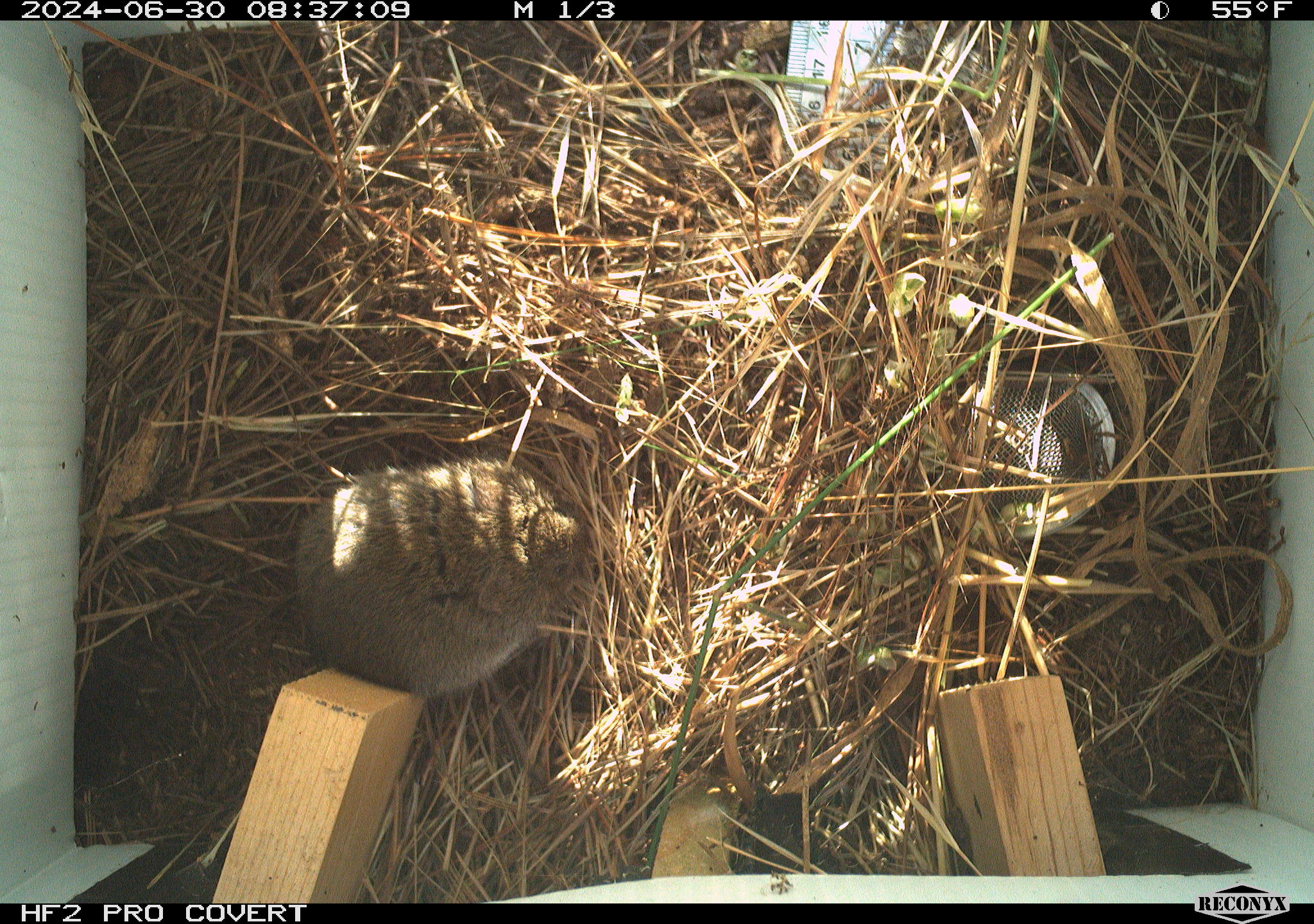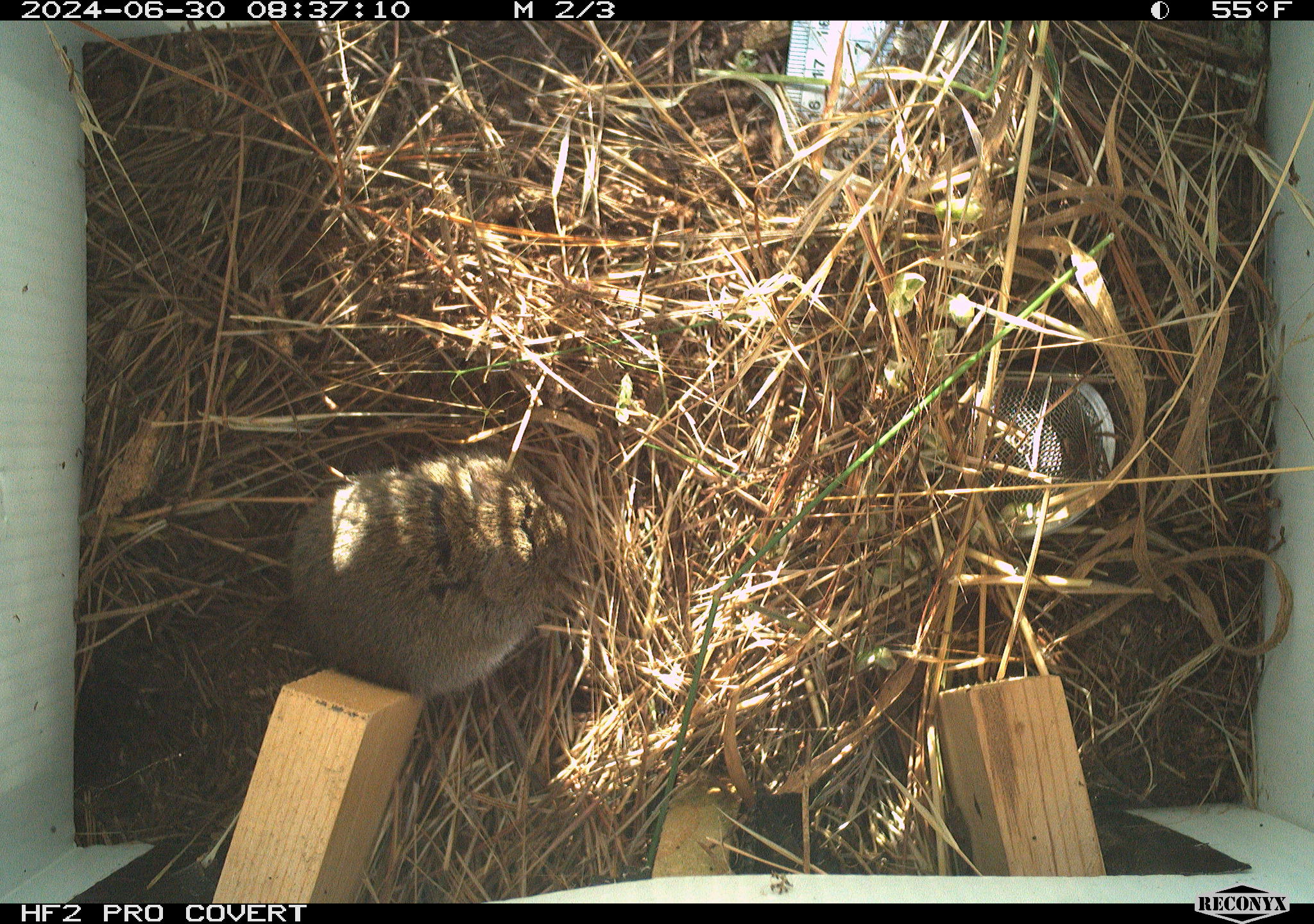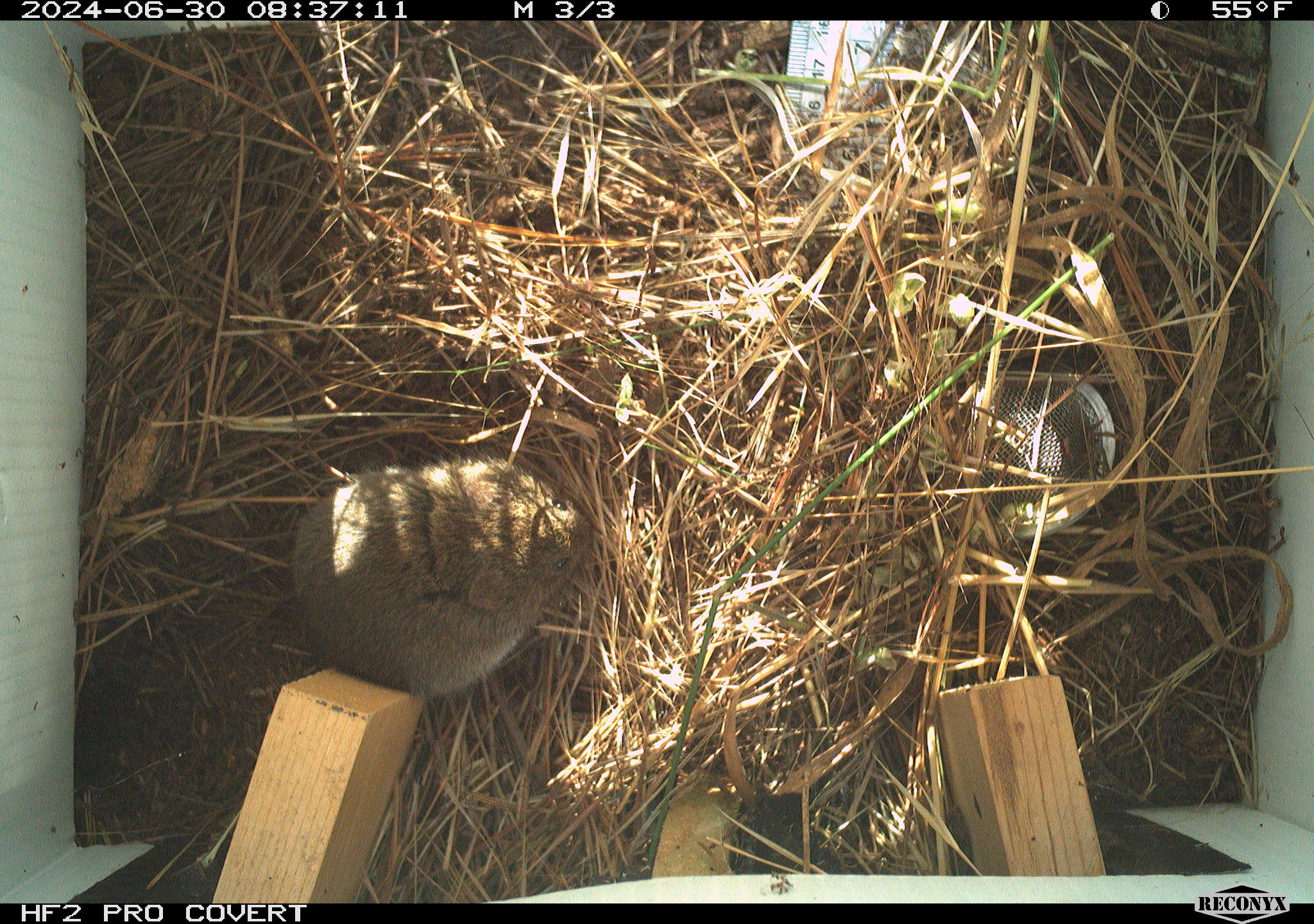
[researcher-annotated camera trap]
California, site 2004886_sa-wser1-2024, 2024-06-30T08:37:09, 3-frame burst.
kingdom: Animalia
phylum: Chordata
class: Mammalia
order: Rodentia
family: Cricetidae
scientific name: Arvicolinae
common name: voles, lemmings, and muskrats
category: arvicolinae subfamily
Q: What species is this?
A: Arvicolinae subfamily (voles, lemmings, and muskrats) (Arvicolinae).